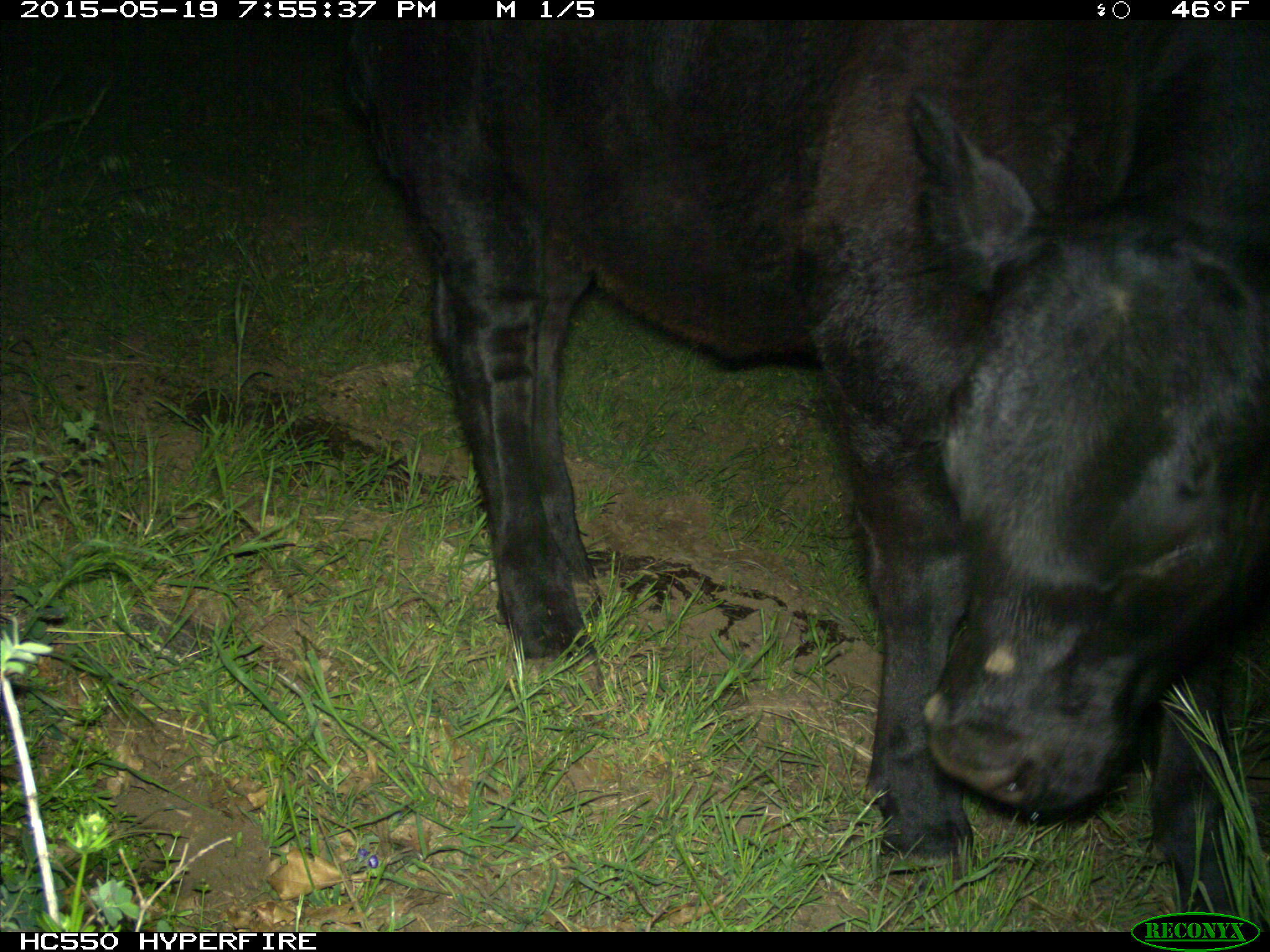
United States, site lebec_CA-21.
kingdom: Animalia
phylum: Chordata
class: Mammalia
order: Artiodactyla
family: Bovidae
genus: Bos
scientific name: Bos taurus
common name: domestic cow